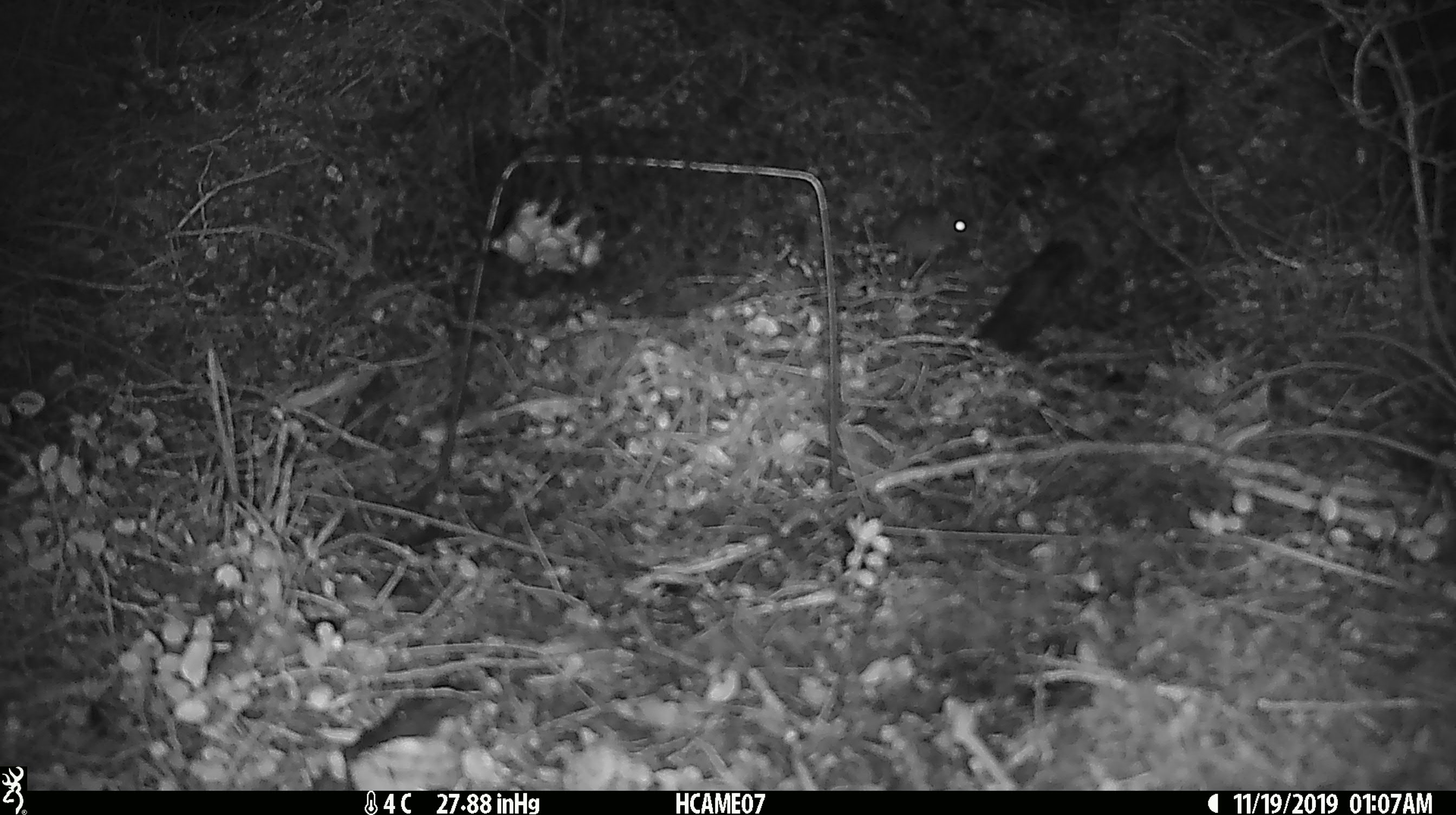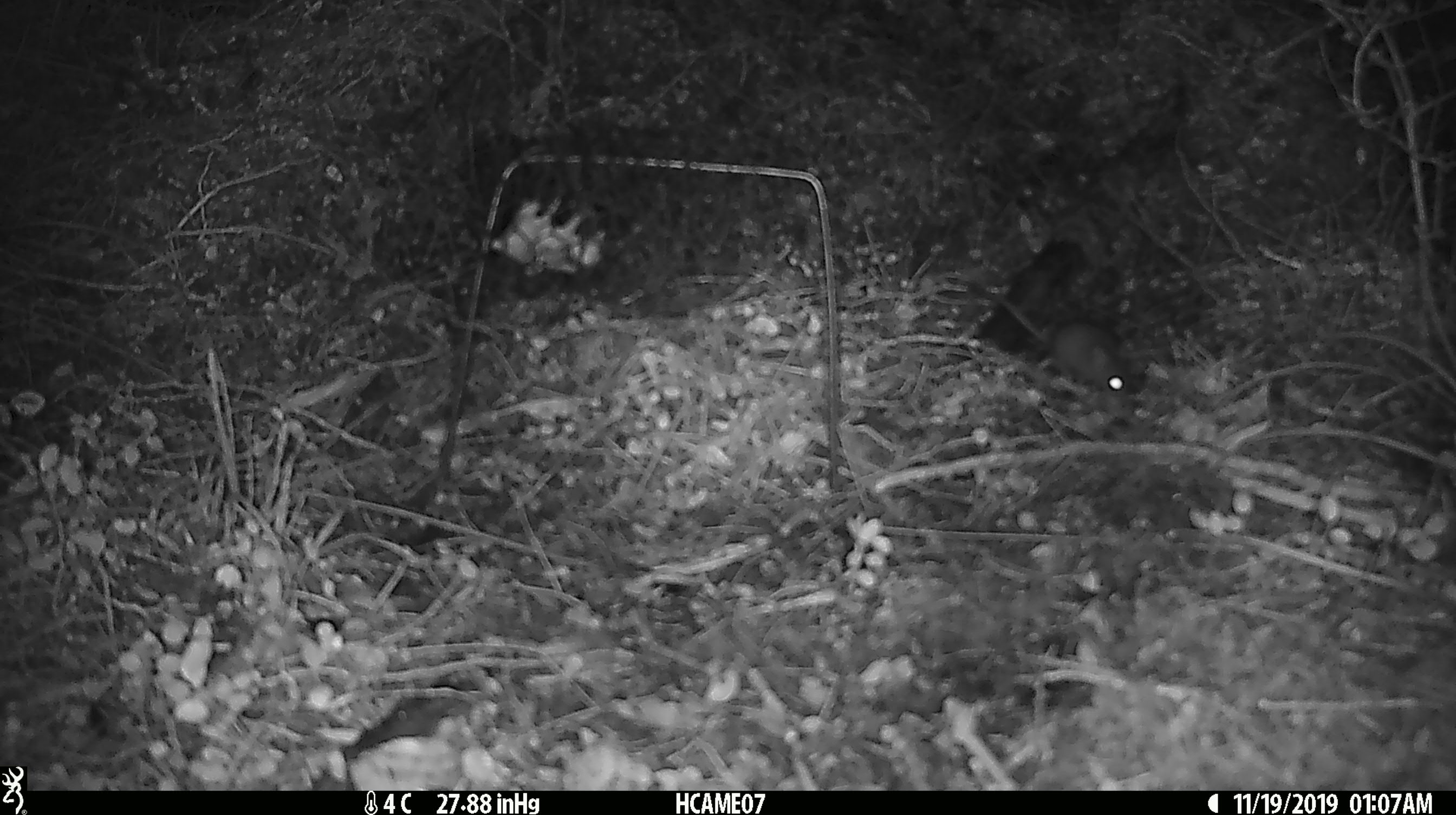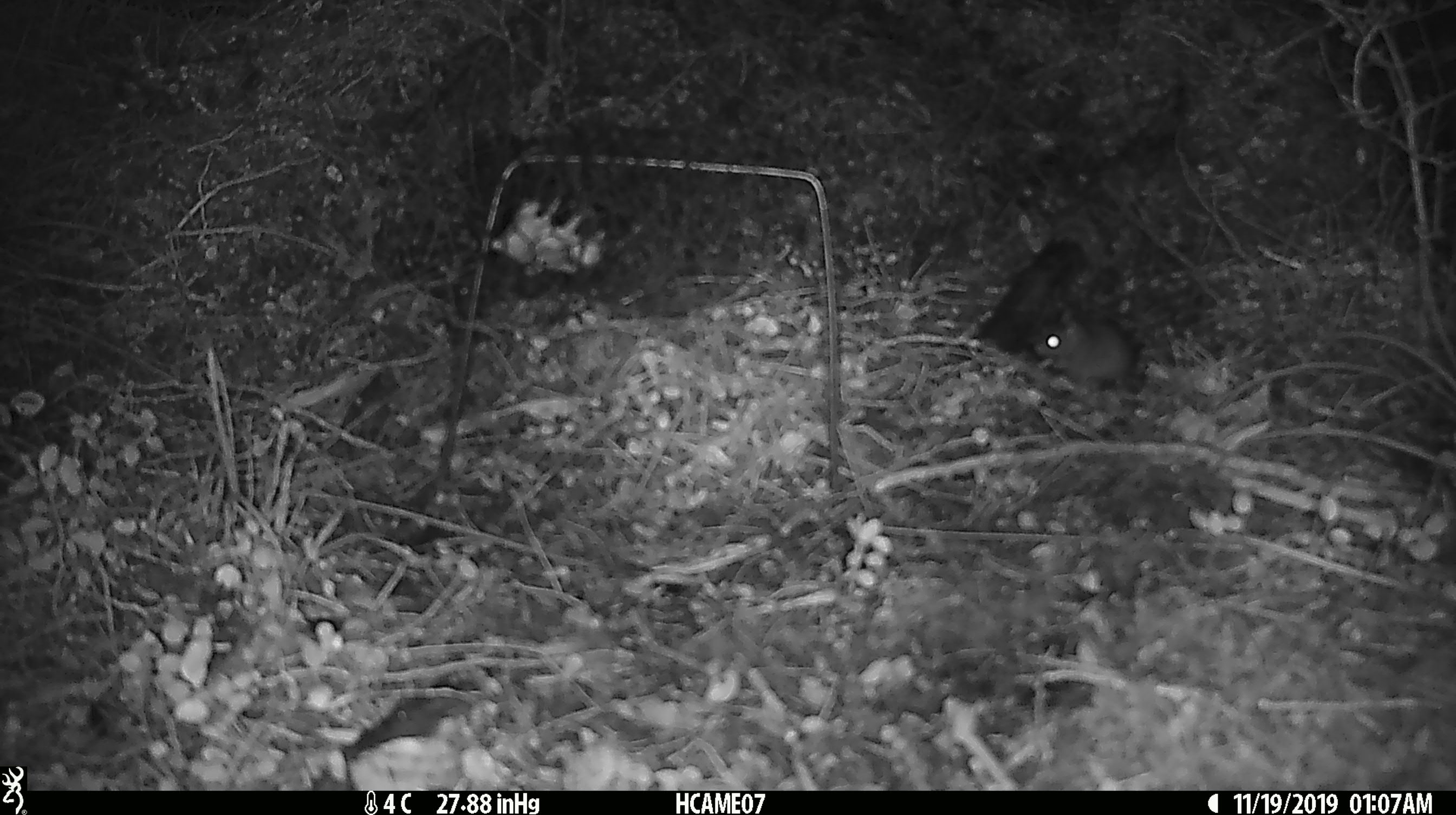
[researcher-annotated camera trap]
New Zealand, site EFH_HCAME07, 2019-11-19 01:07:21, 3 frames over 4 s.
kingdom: Animalia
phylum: Chordata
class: Mammalia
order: Rodentia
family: Muridae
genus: Mus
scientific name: Mus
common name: mouse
Mouse (Mus).